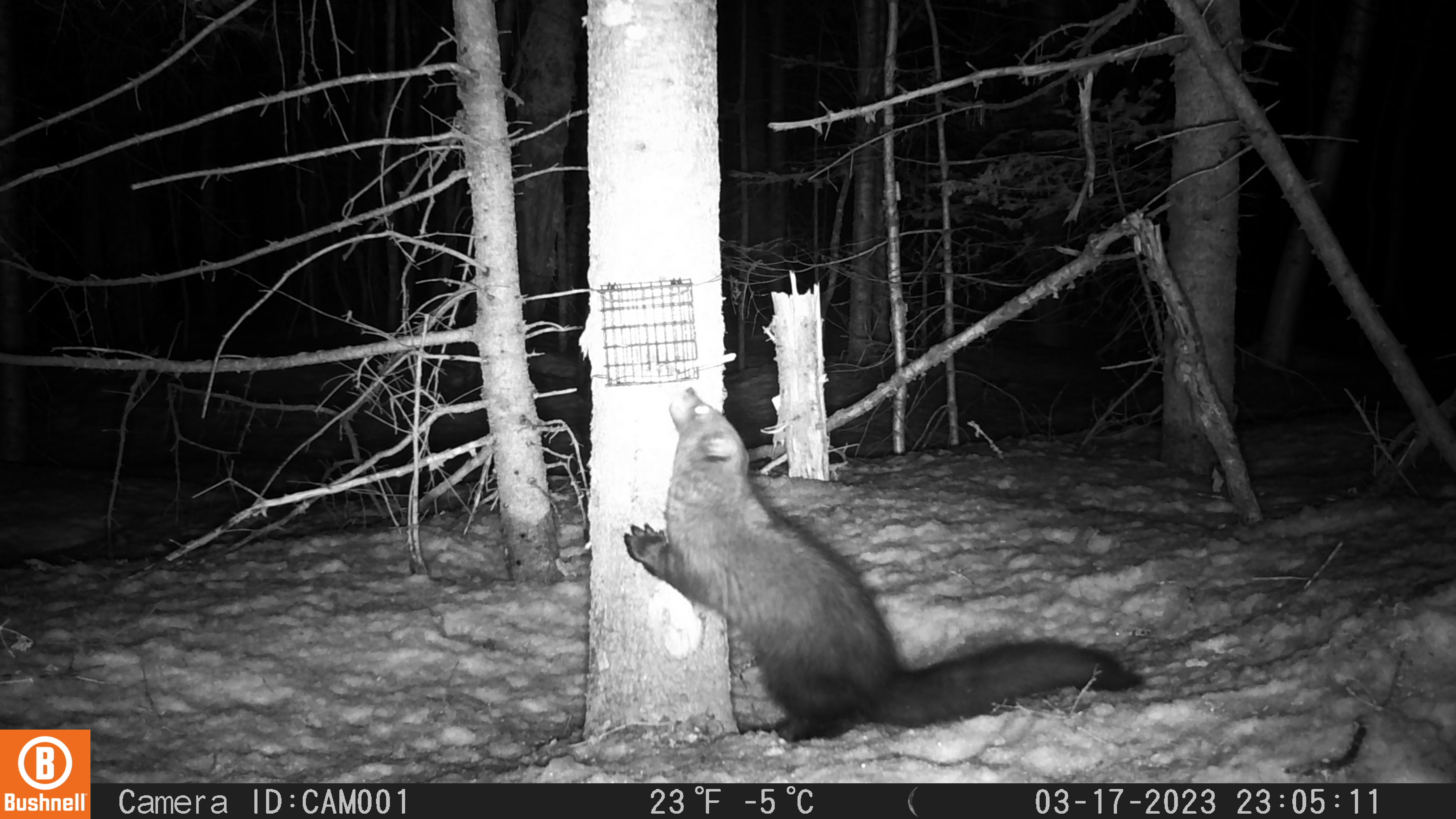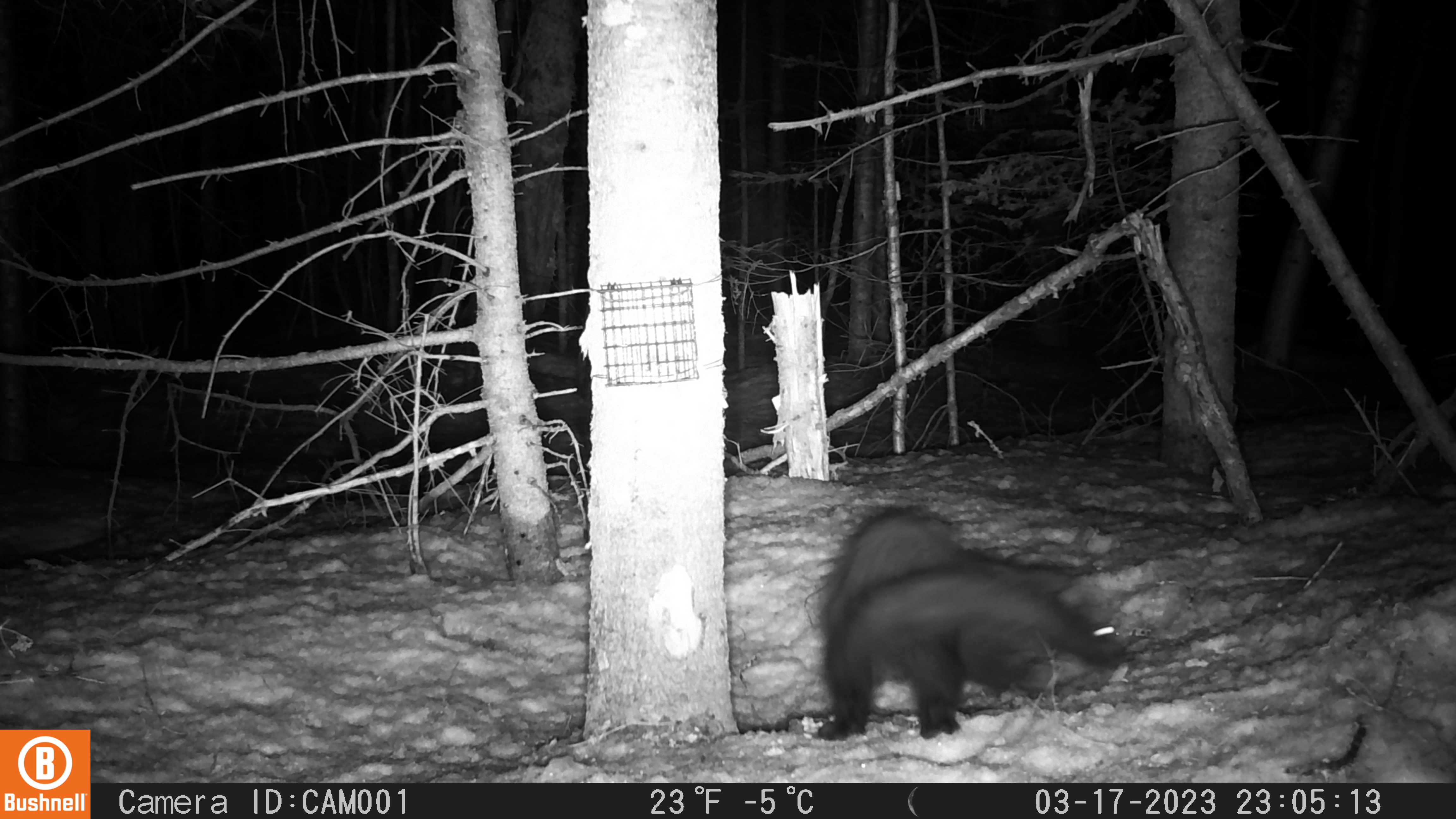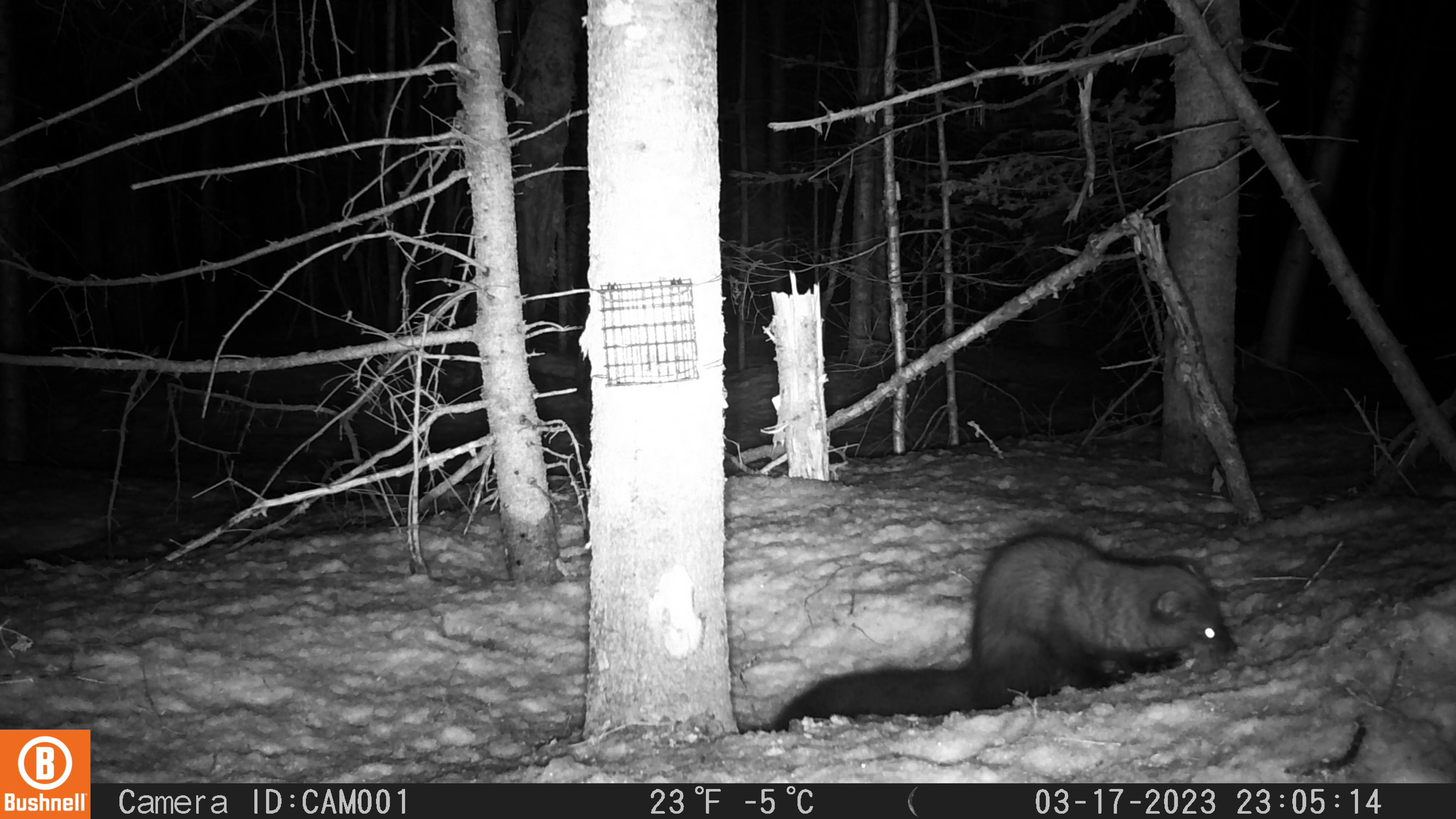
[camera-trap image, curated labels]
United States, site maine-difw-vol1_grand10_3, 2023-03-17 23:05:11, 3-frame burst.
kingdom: Animalia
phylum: Chordata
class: Mammalia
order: Carnivora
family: Mustelidae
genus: Pekania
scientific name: Pekania pennanti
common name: fisher